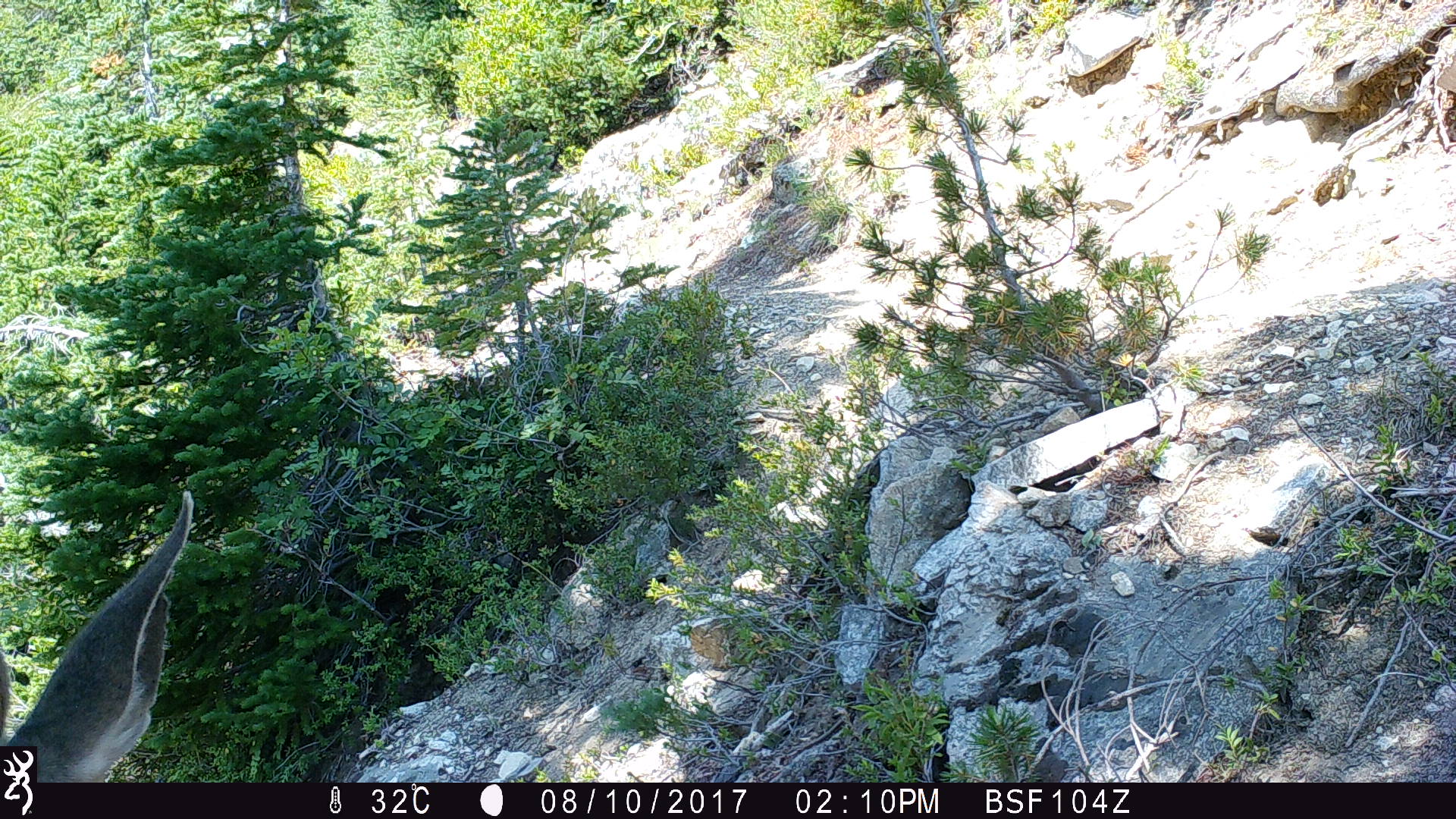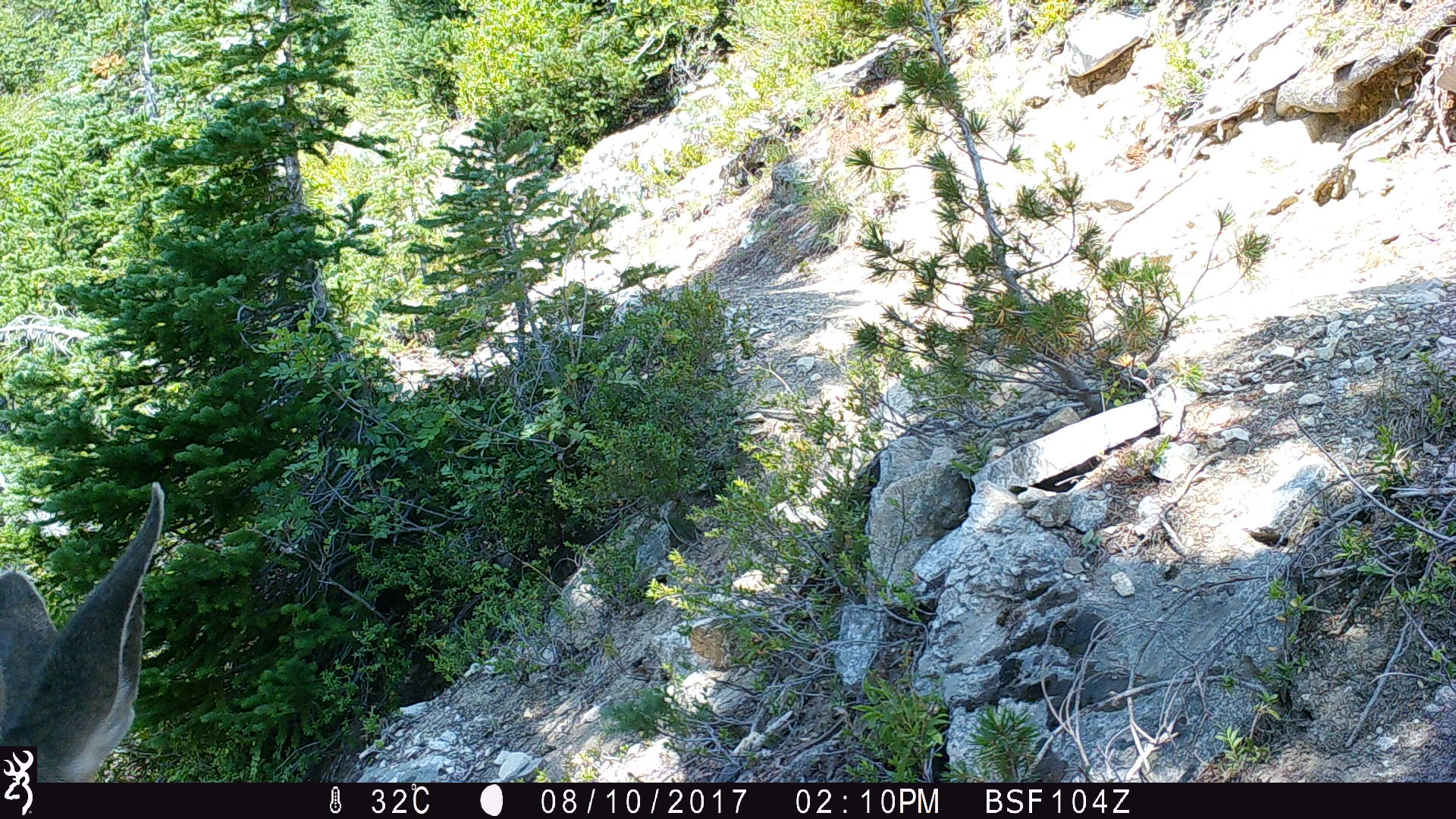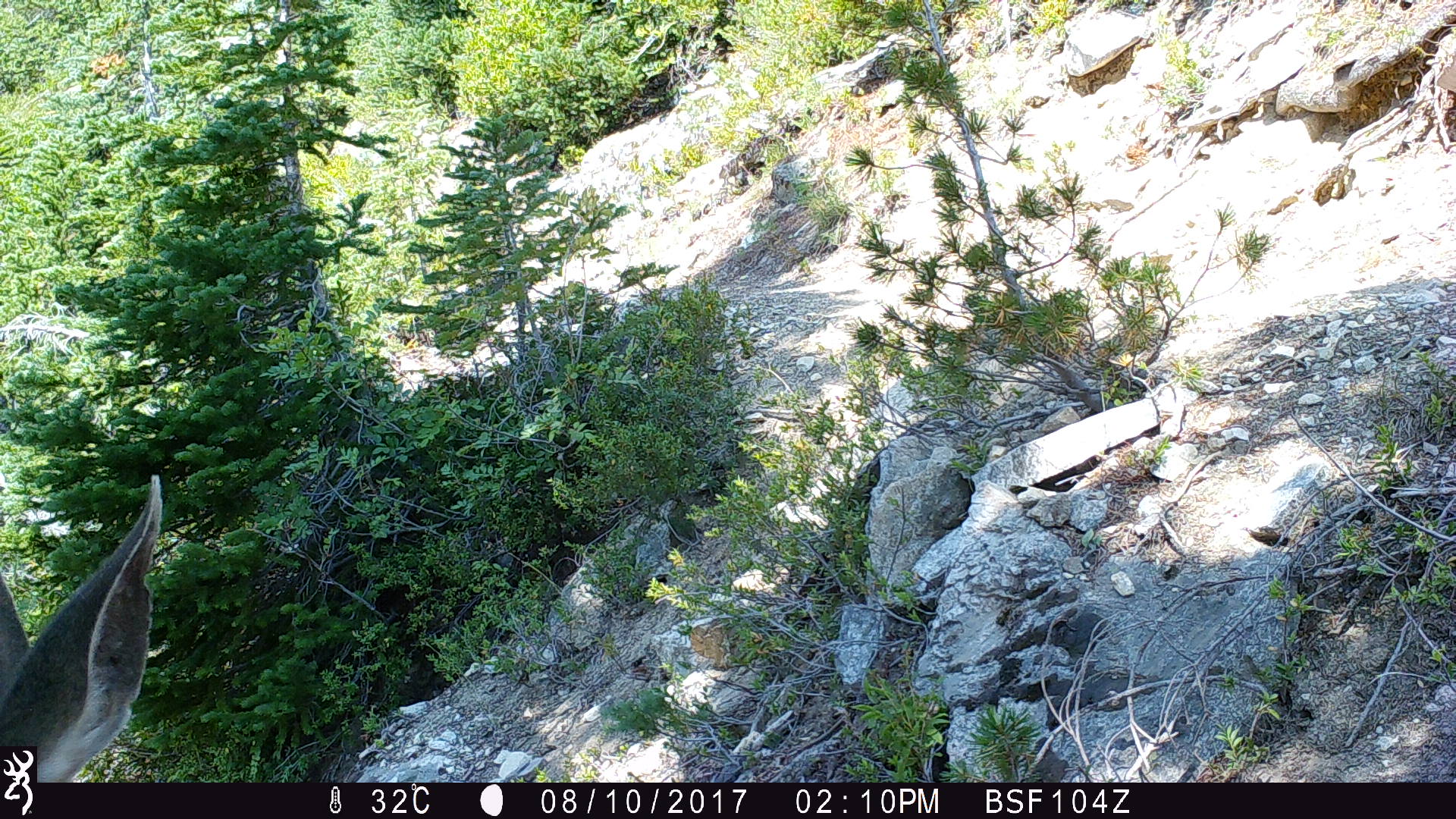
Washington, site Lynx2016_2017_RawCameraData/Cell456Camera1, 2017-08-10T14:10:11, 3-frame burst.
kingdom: Animalia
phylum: Chordata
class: Mammalia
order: Artiodactyla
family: Cervidae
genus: Odocoileus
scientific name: Odocoileus hemionus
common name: mule deer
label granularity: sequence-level